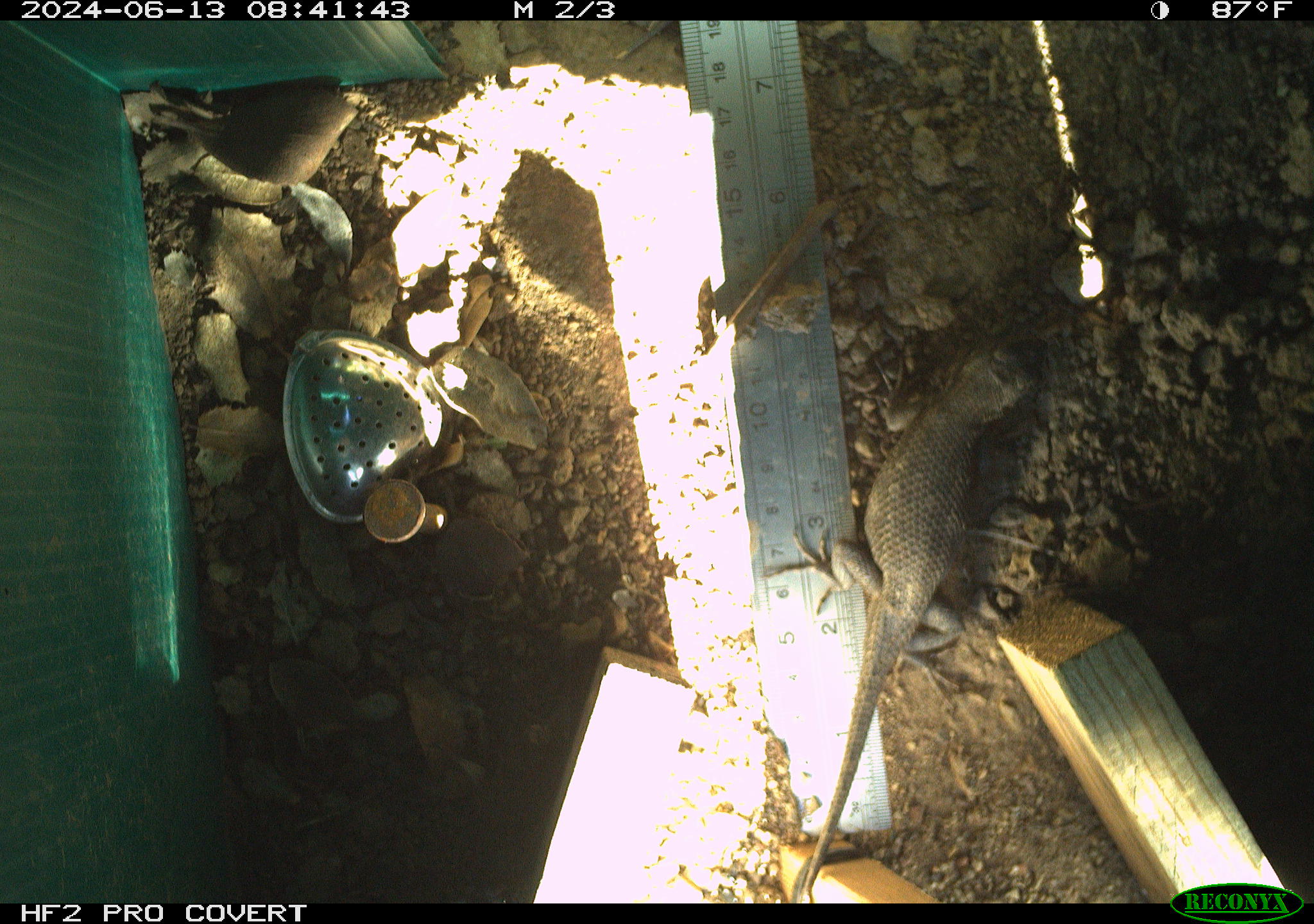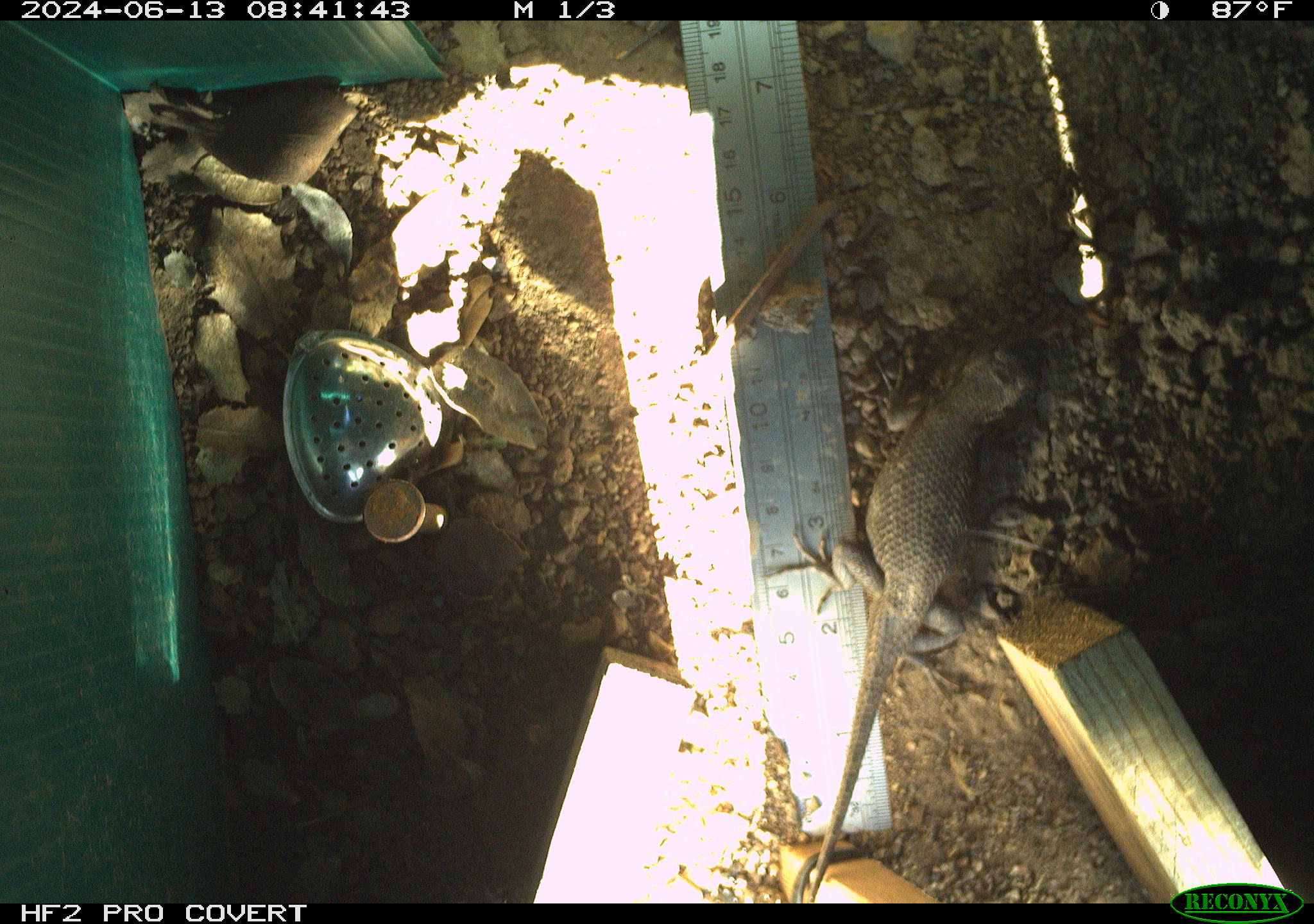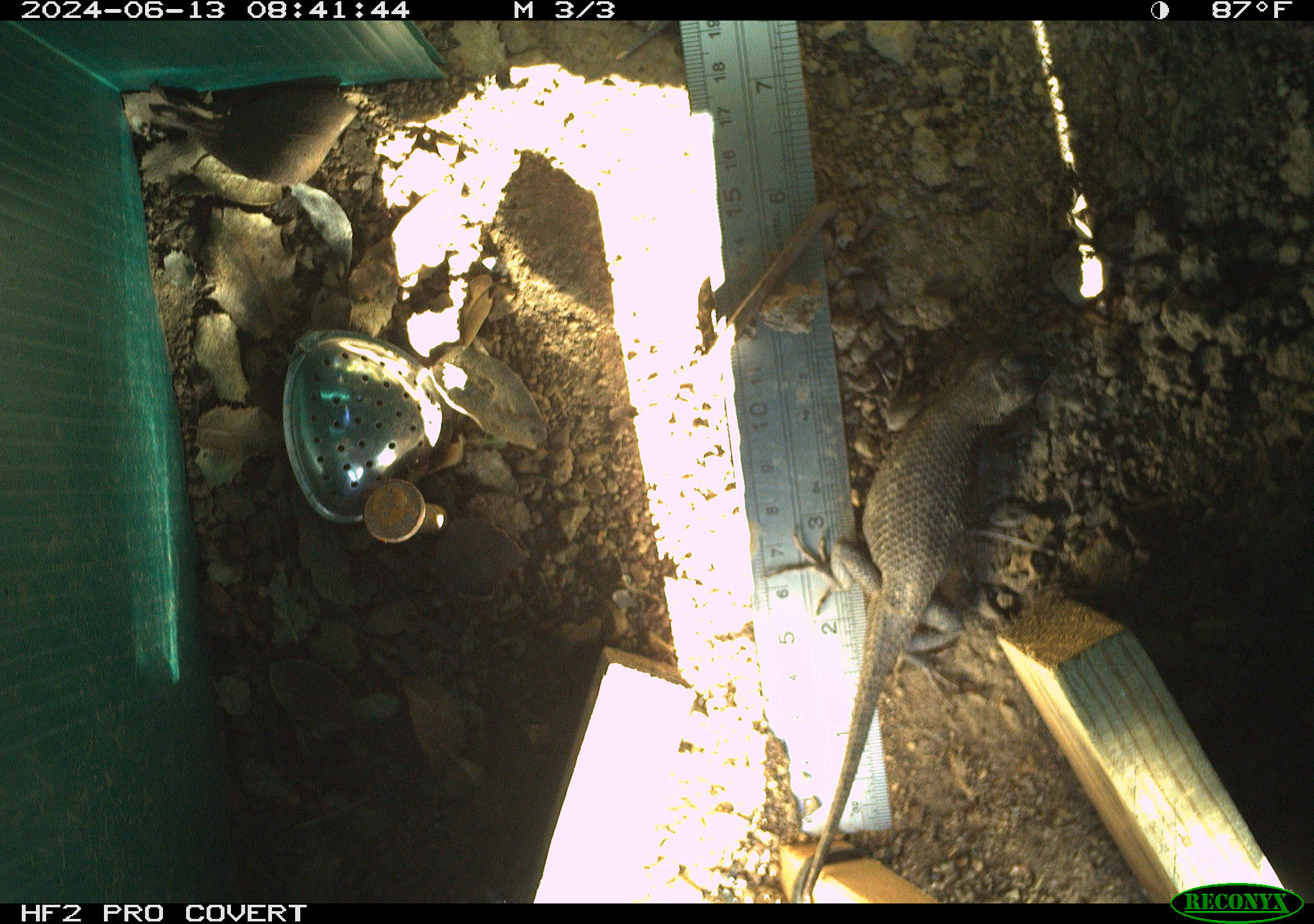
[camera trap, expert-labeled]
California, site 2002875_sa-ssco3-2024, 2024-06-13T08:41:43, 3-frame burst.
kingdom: Animalia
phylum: Chordata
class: Reptilia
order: Squamata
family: Phrynosomatidae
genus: Sceloporus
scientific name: Sceloporus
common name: spiny lizards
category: sceloporus species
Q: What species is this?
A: Sceloporus species (spiny lizards) (Sceloporus).